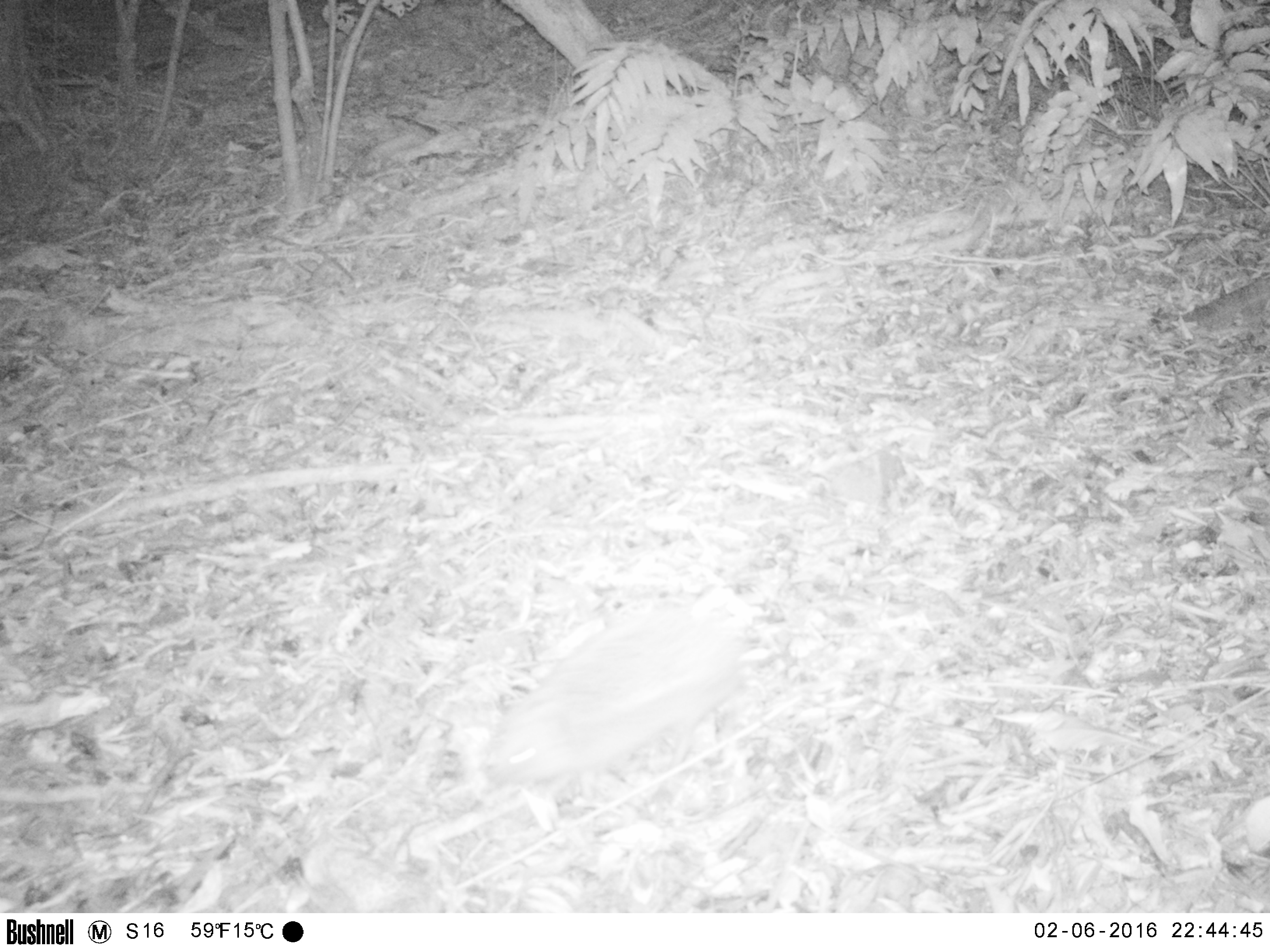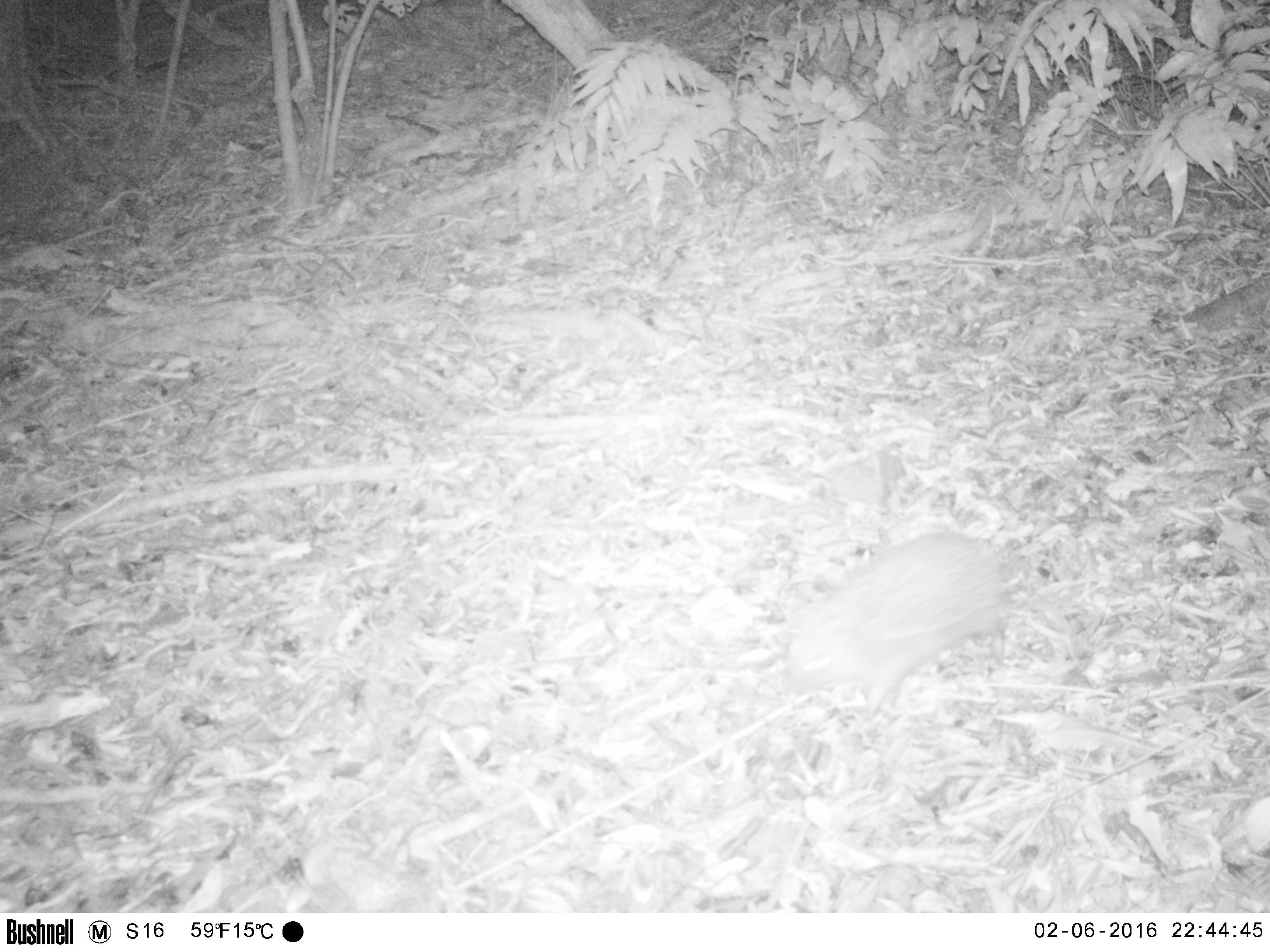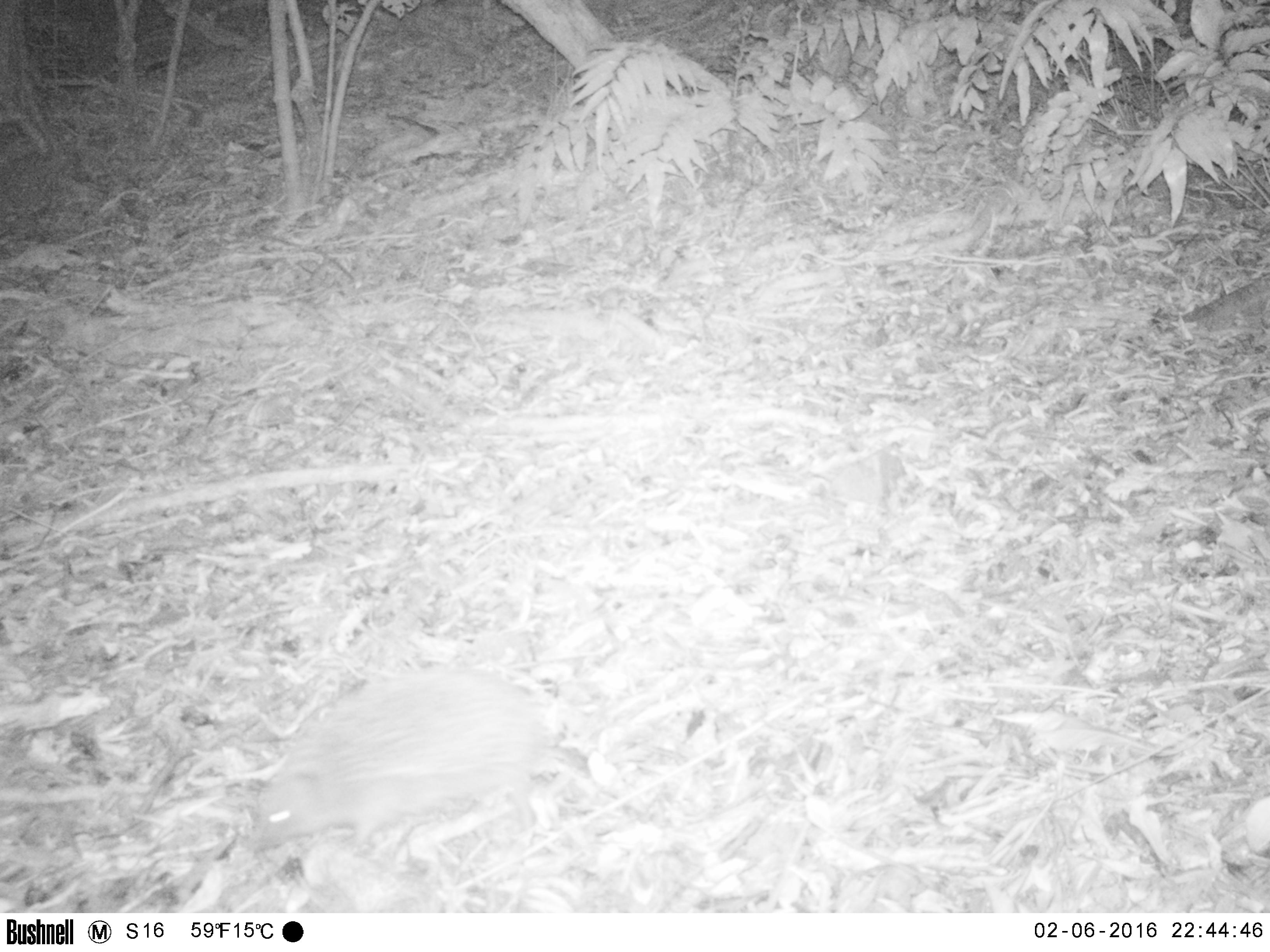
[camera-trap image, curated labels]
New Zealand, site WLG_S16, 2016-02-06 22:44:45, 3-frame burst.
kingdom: Animalia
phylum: Chordata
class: Mammalia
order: Eulipotyphla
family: Erinaceidae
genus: Erinaceus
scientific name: Erinaceus europaeus europaeus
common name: european hedgehog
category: hedgehog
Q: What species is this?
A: Hedgehog (european hedgehog) (Erinaceus europaeus europaeus).